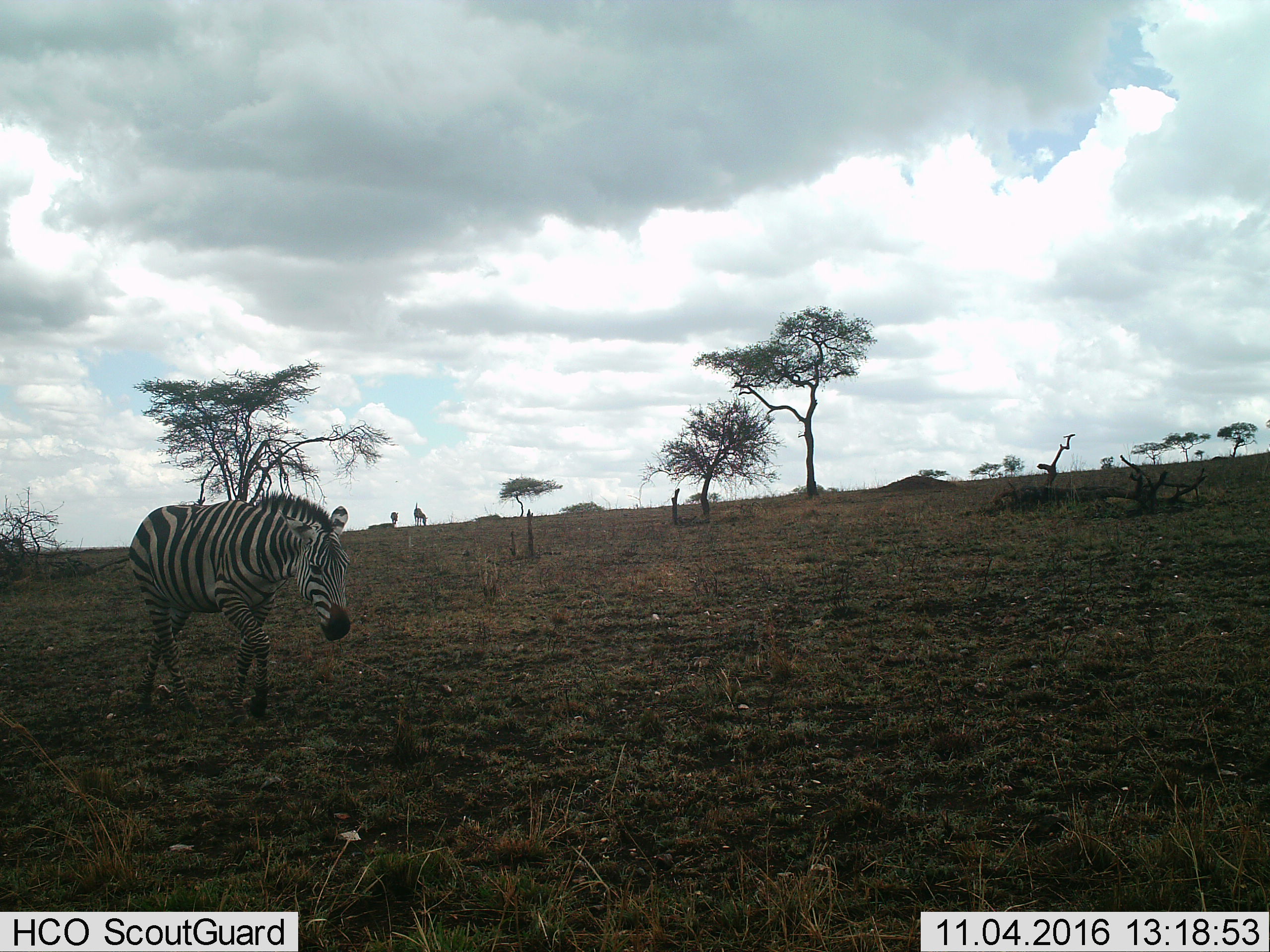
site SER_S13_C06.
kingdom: Animalia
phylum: Chordata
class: Mammalia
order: Perissodactyla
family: Equidae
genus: Equus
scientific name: Equus quagga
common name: plains zebra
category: zebraplains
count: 1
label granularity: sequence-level